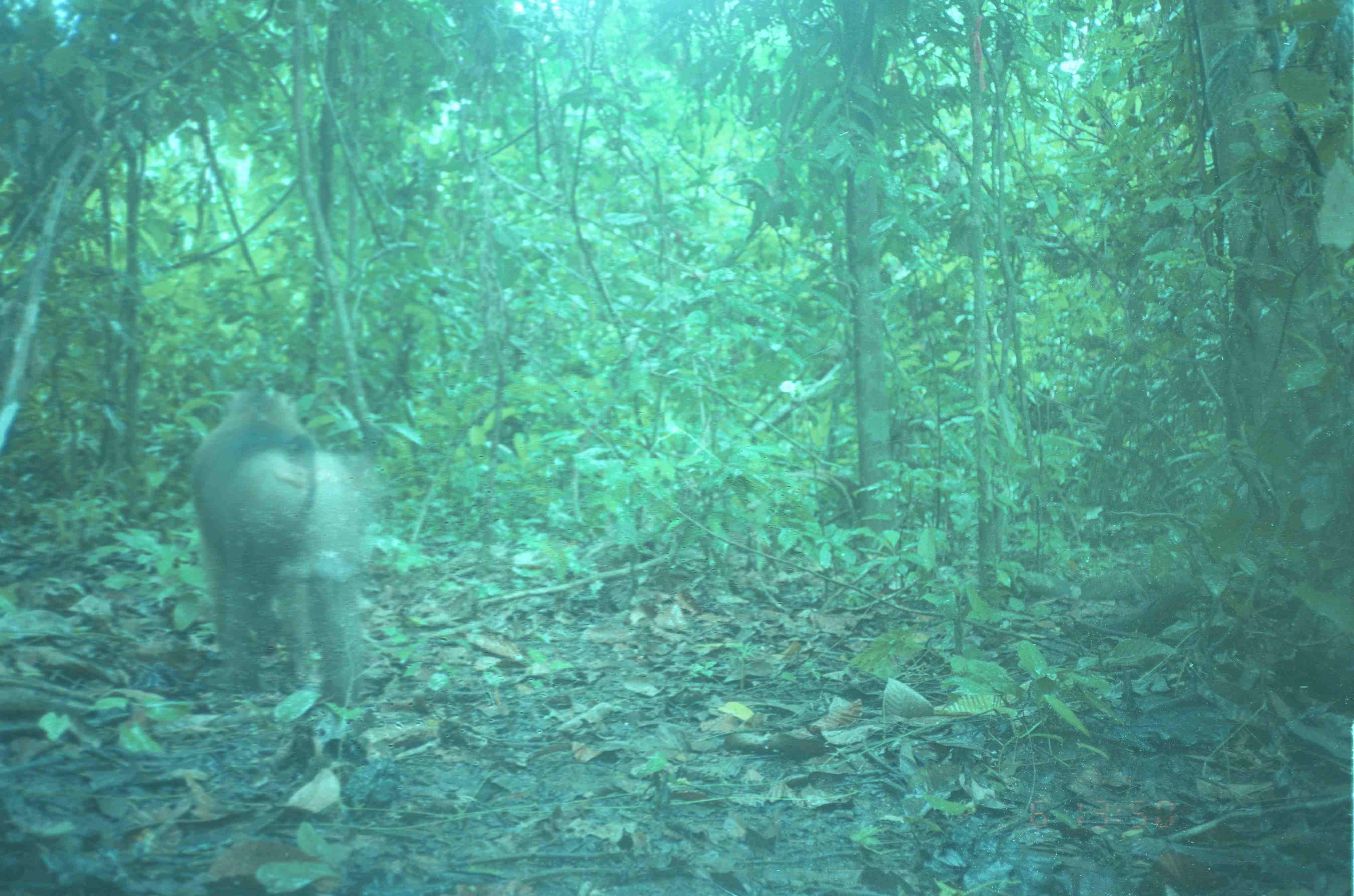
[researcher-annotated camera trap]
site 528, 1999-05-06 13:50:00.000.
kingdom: Animalia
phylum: Chordata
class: Mammalia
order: Primates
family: Cercopithecidae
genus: Macaca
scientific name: Macaca nemestrina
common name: southern pig-tailed macaque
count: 1